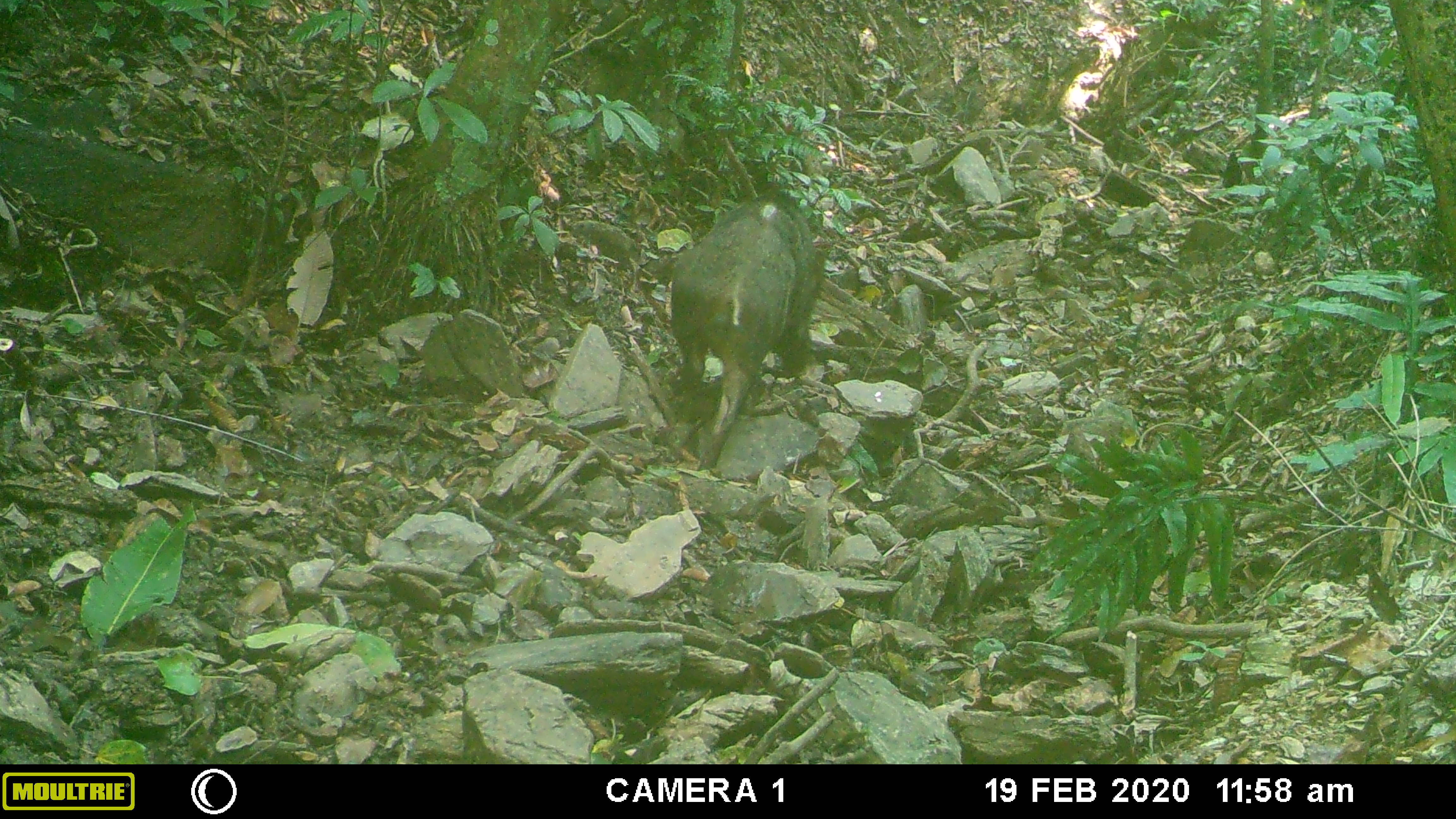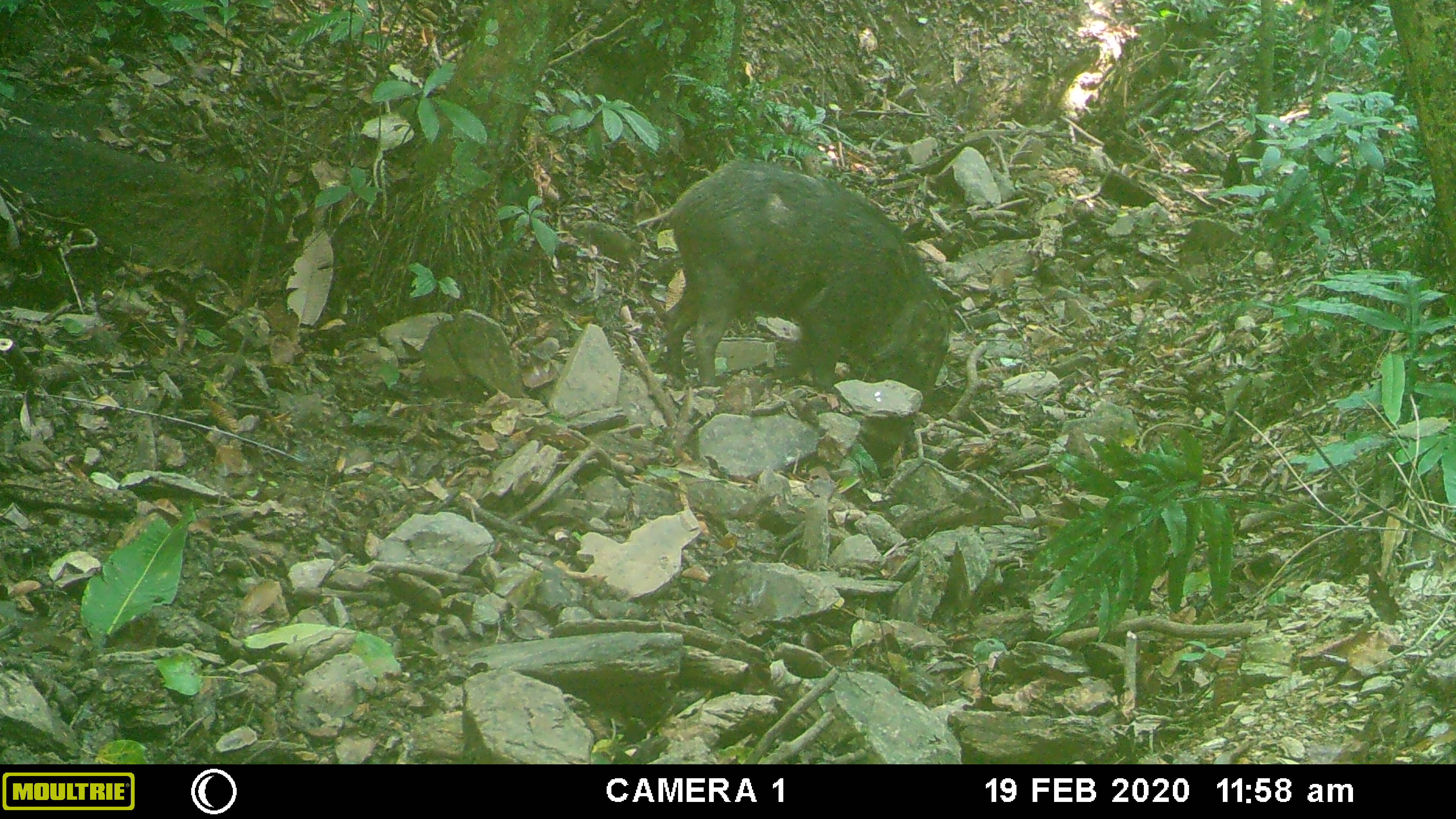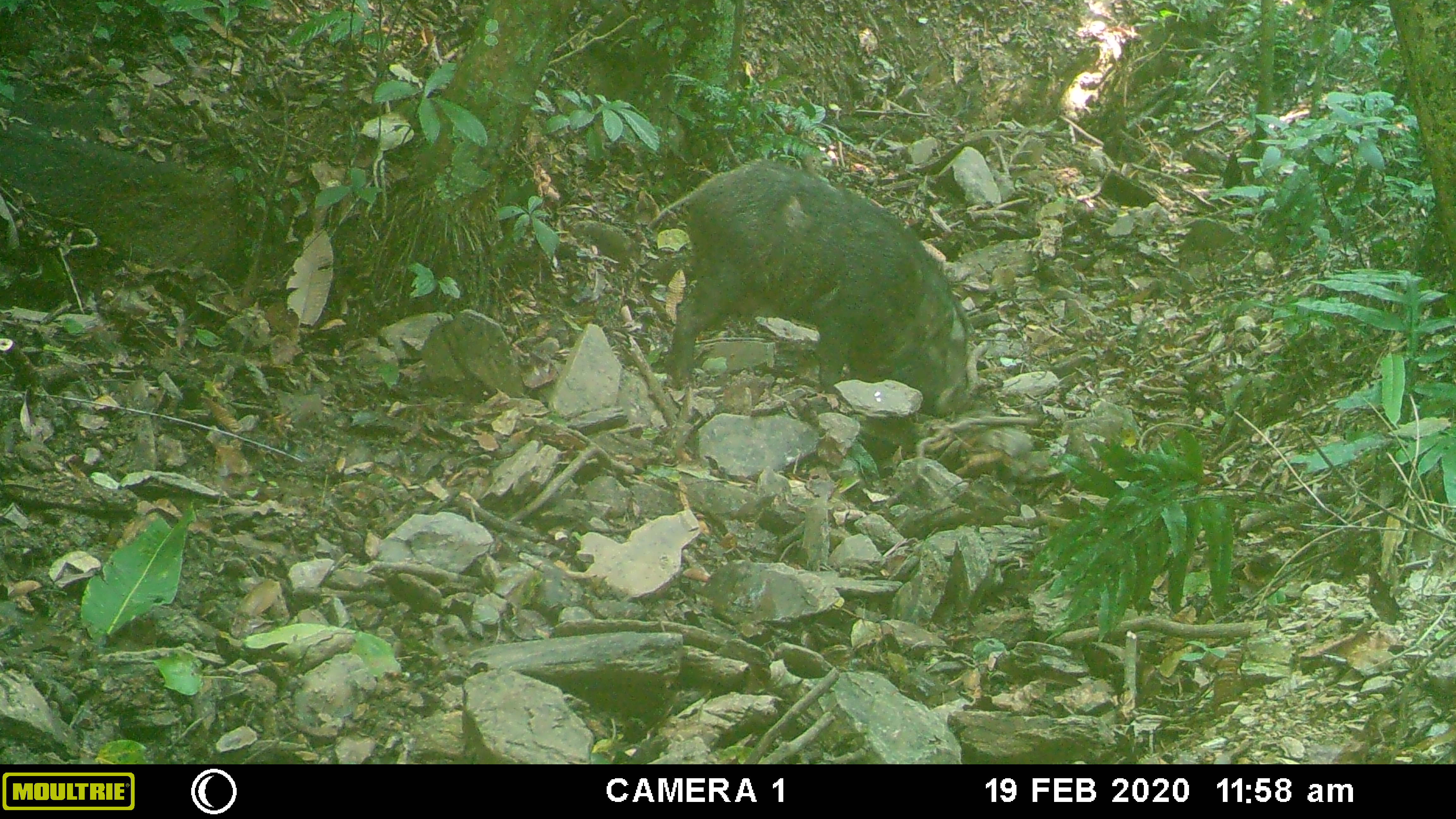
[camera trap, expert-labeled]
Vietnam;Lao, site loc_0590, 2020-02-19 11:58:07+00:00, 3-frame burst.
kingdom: Animalia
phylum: Chordata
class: Mammalia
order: Artiodactyla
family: Suidae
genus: Sus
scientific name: Sus scrofa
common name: eurasian wild pig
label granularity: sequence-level